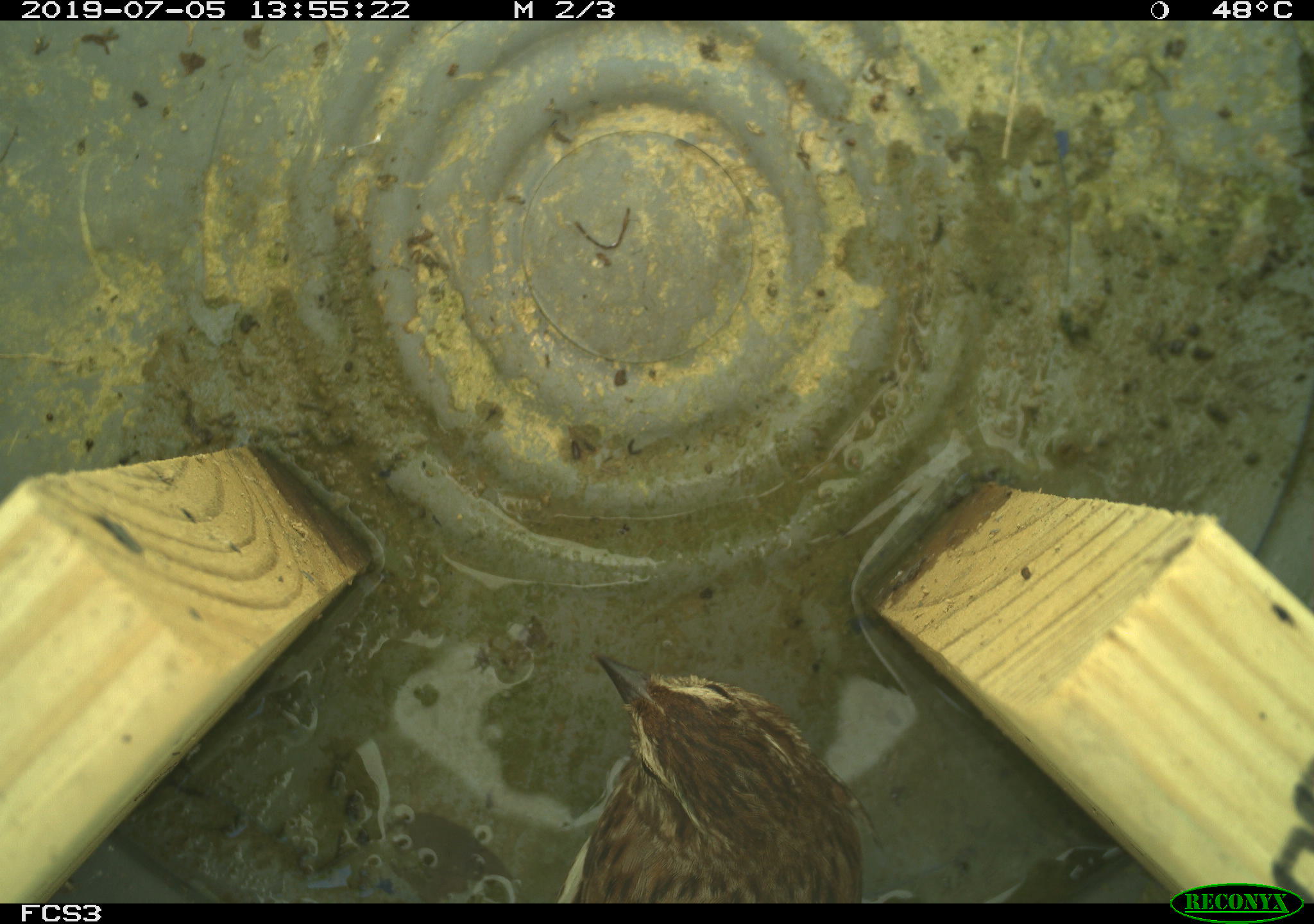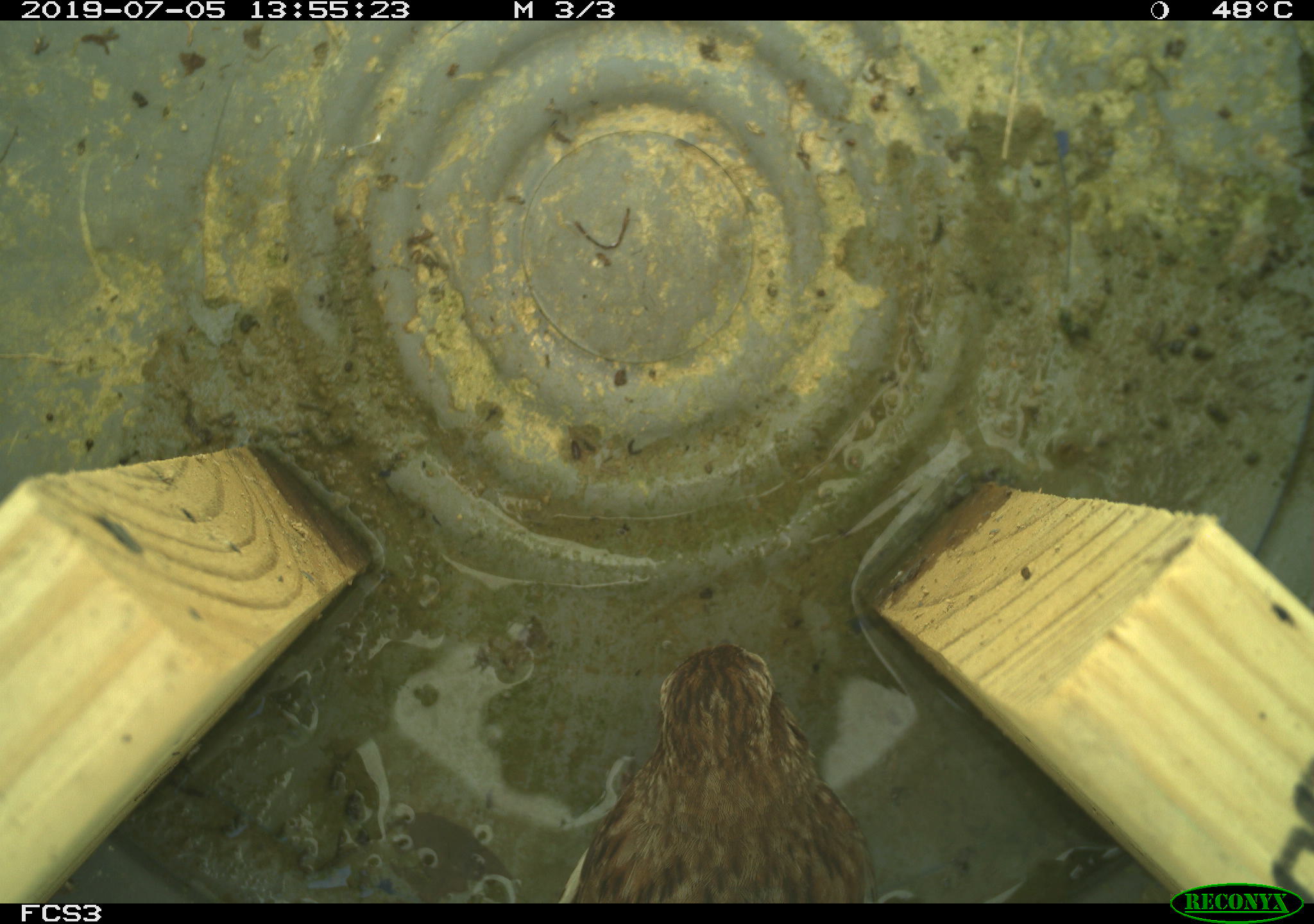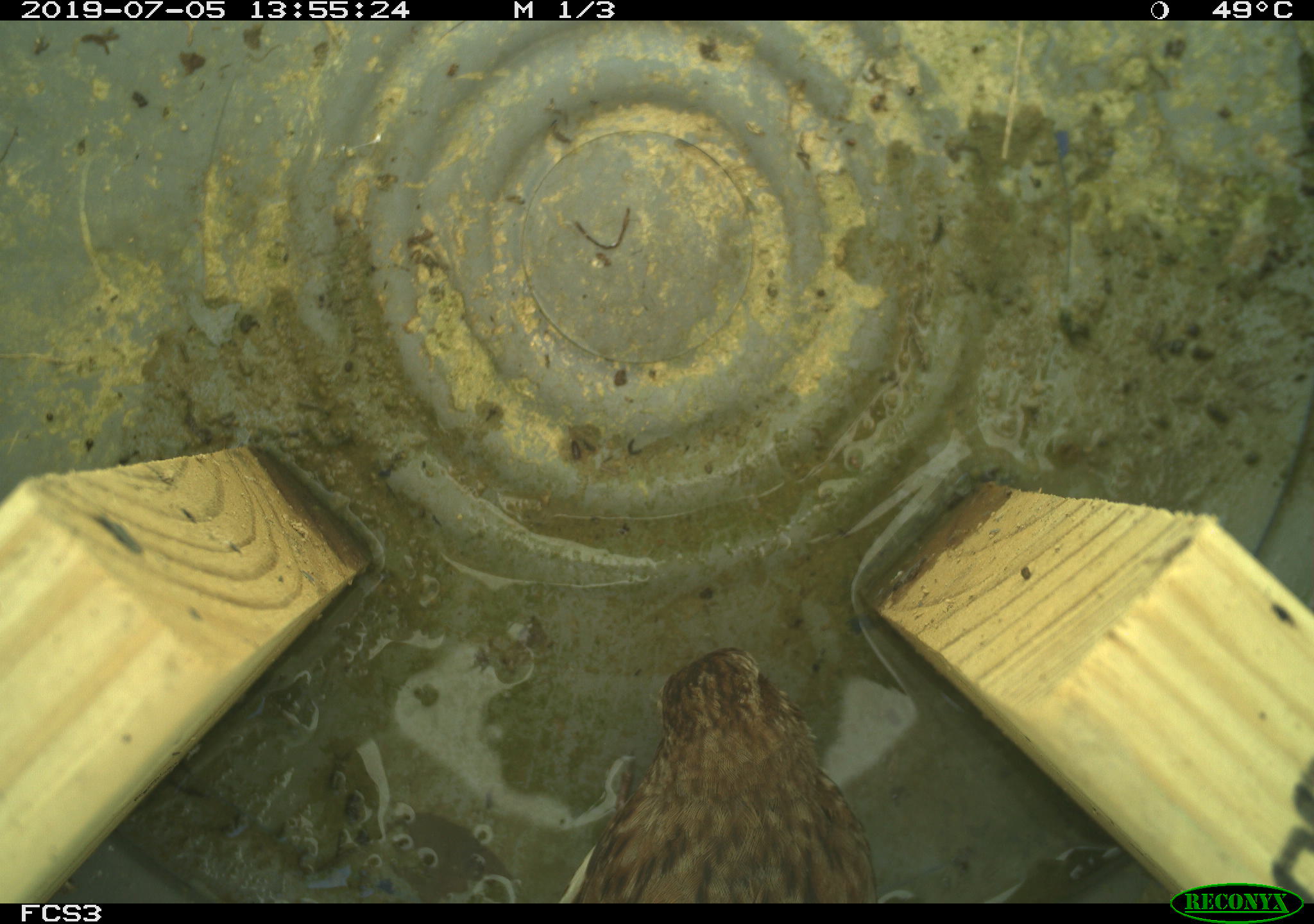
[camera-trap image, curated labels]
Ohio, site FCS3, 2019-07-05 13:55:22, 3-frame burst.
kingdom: Animalia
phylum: Chordata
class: Aves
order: Passeriformes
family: Passerellidae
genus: Melospiza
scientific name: Melospiza melodia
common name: song sparrow